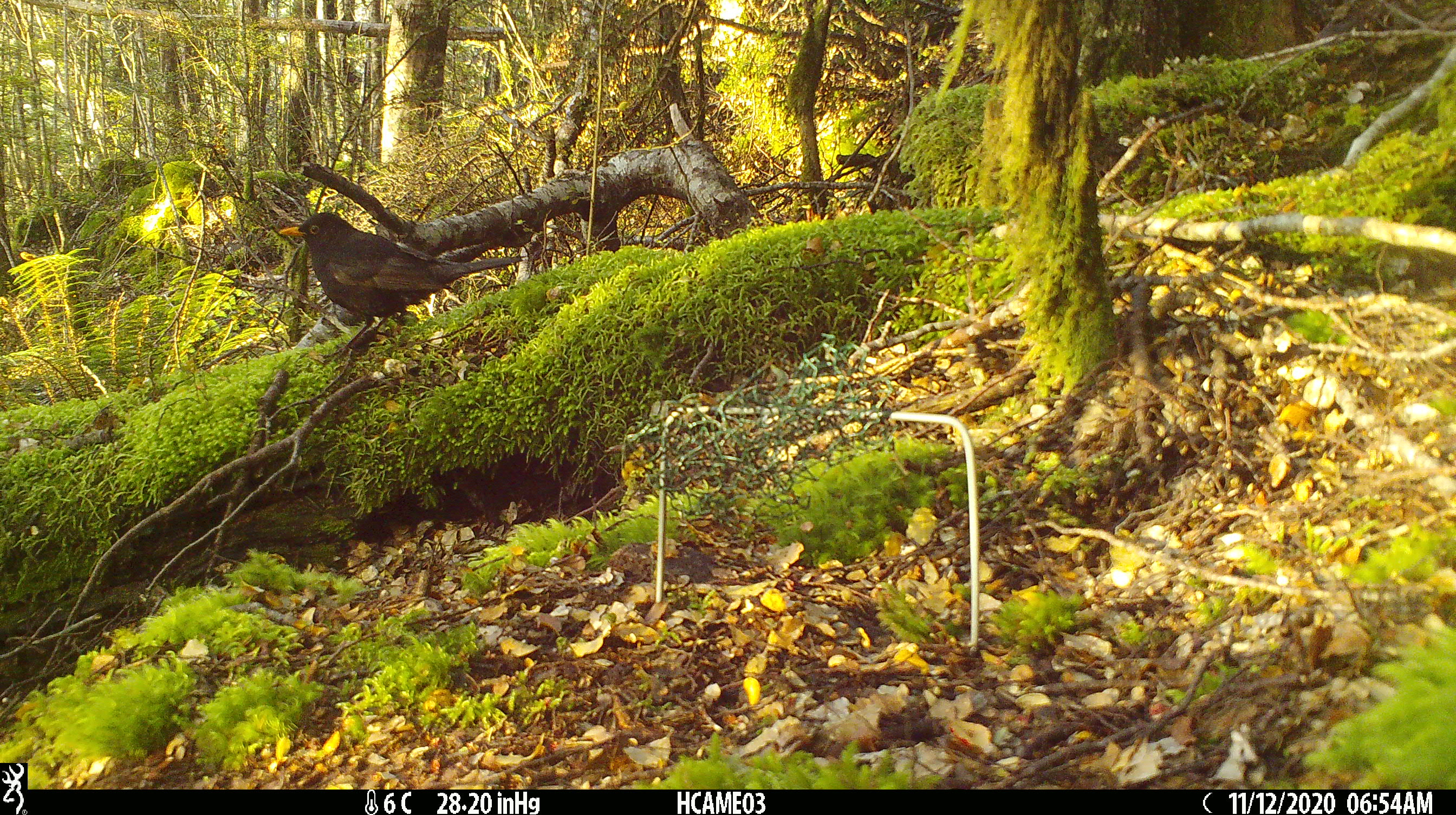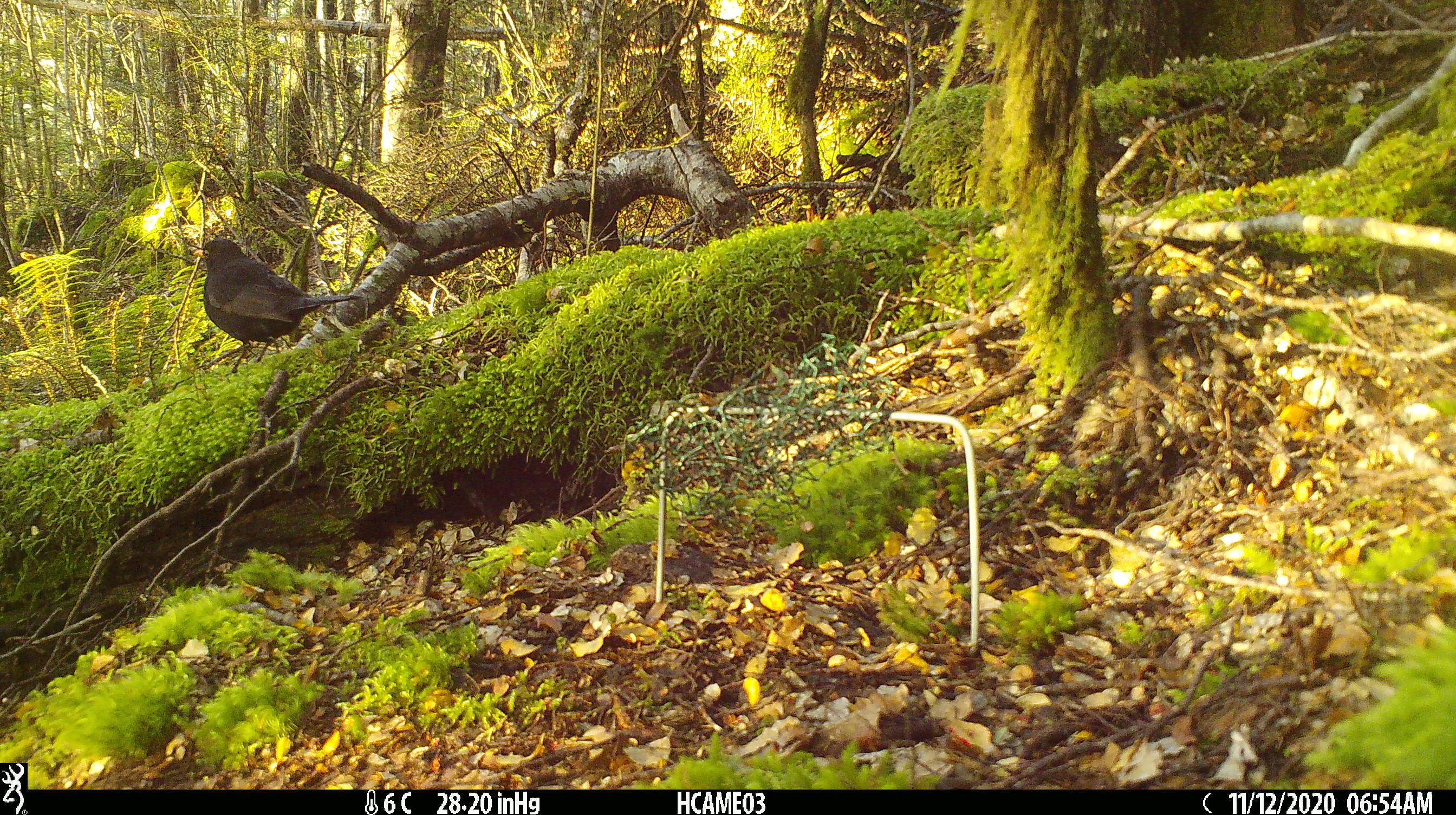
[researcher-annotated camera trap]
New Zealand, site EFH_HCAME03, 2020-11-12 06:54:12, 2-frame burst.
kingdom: Animalia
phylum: Chordata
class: Aves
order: Passeriformes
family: Turdidae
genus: Turdus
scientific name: Turdus merula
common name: eurasian blackbird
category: blackbird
Blackbird (eurasian blackbird) (Turdus merula).